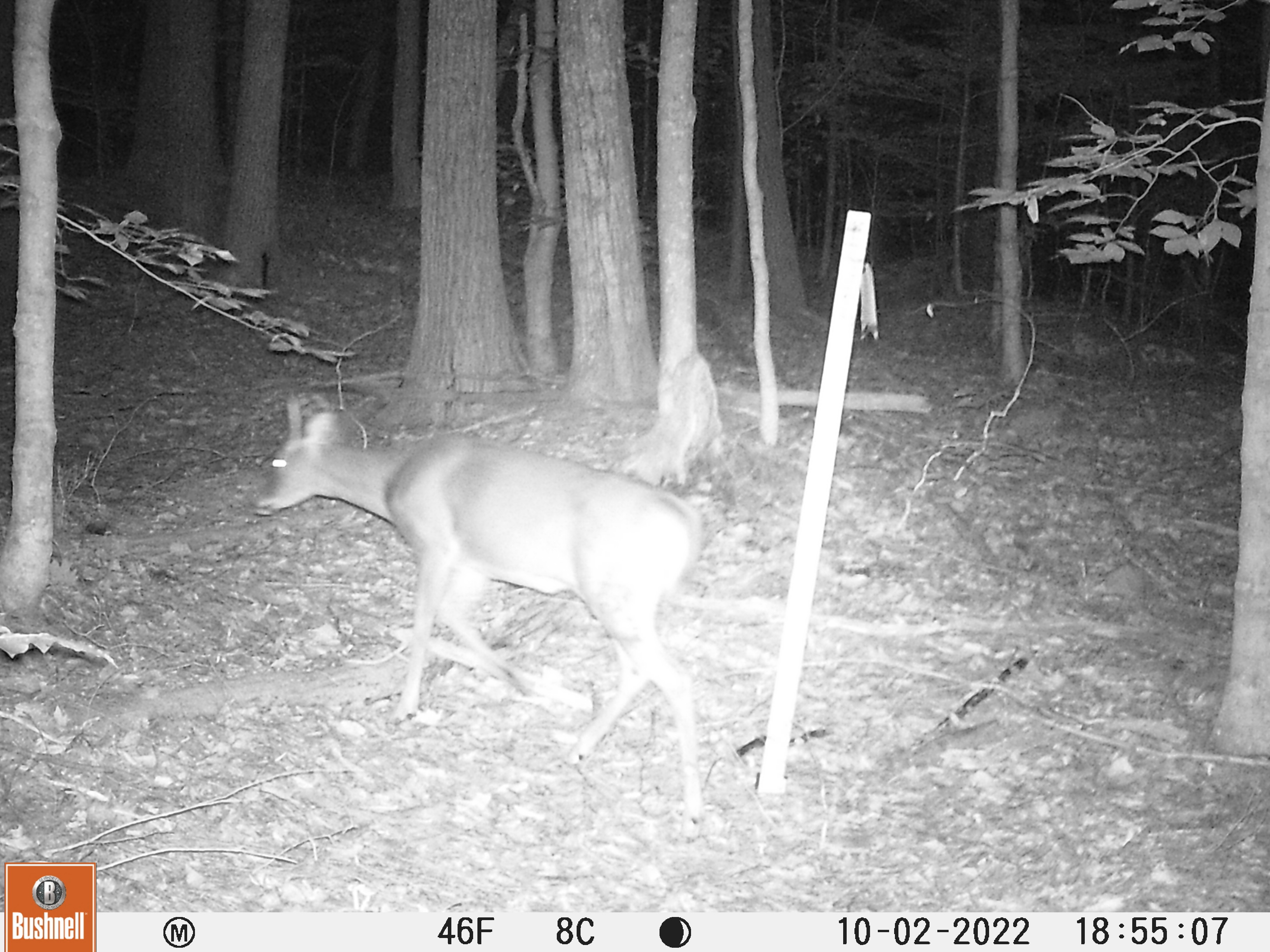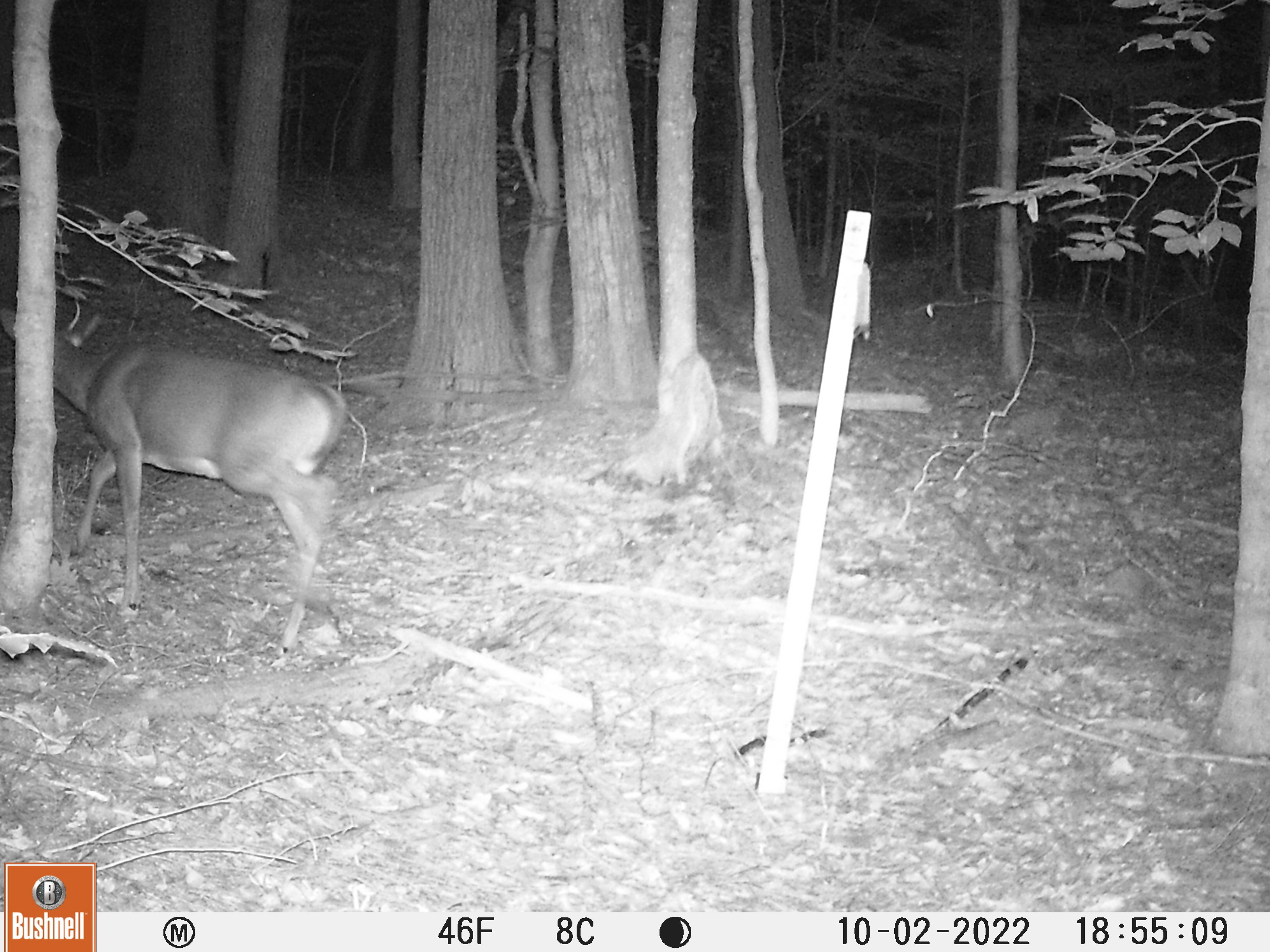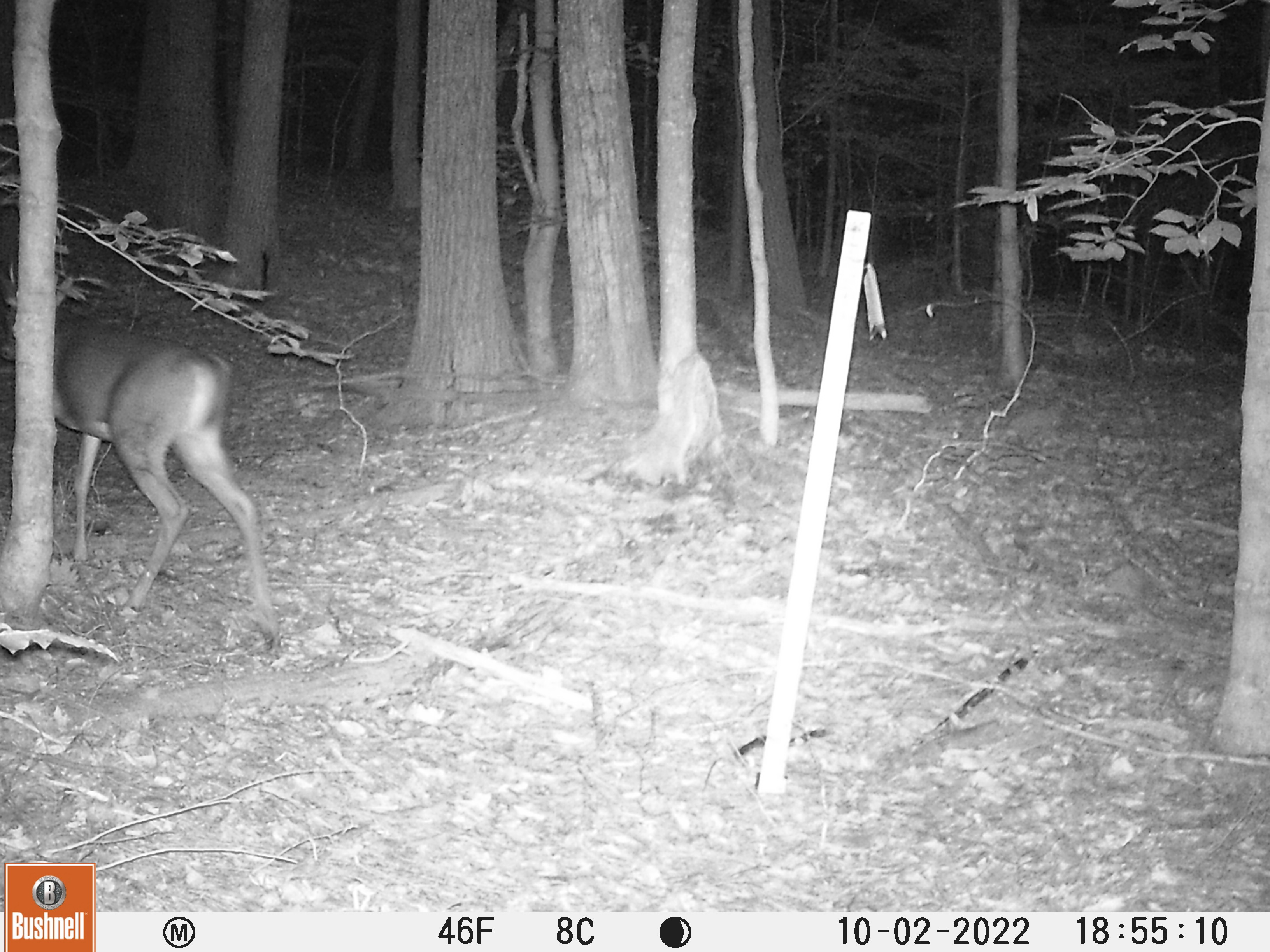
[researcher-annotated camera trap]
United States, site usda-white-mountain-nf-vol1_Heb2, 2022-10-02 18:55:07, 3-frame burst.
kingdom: Animalia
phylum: Chordata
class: Mammalia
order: Artiodactyla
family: Cervidae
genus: Odocoileus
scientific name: Odocoileus virginianus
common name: white-tailed deer